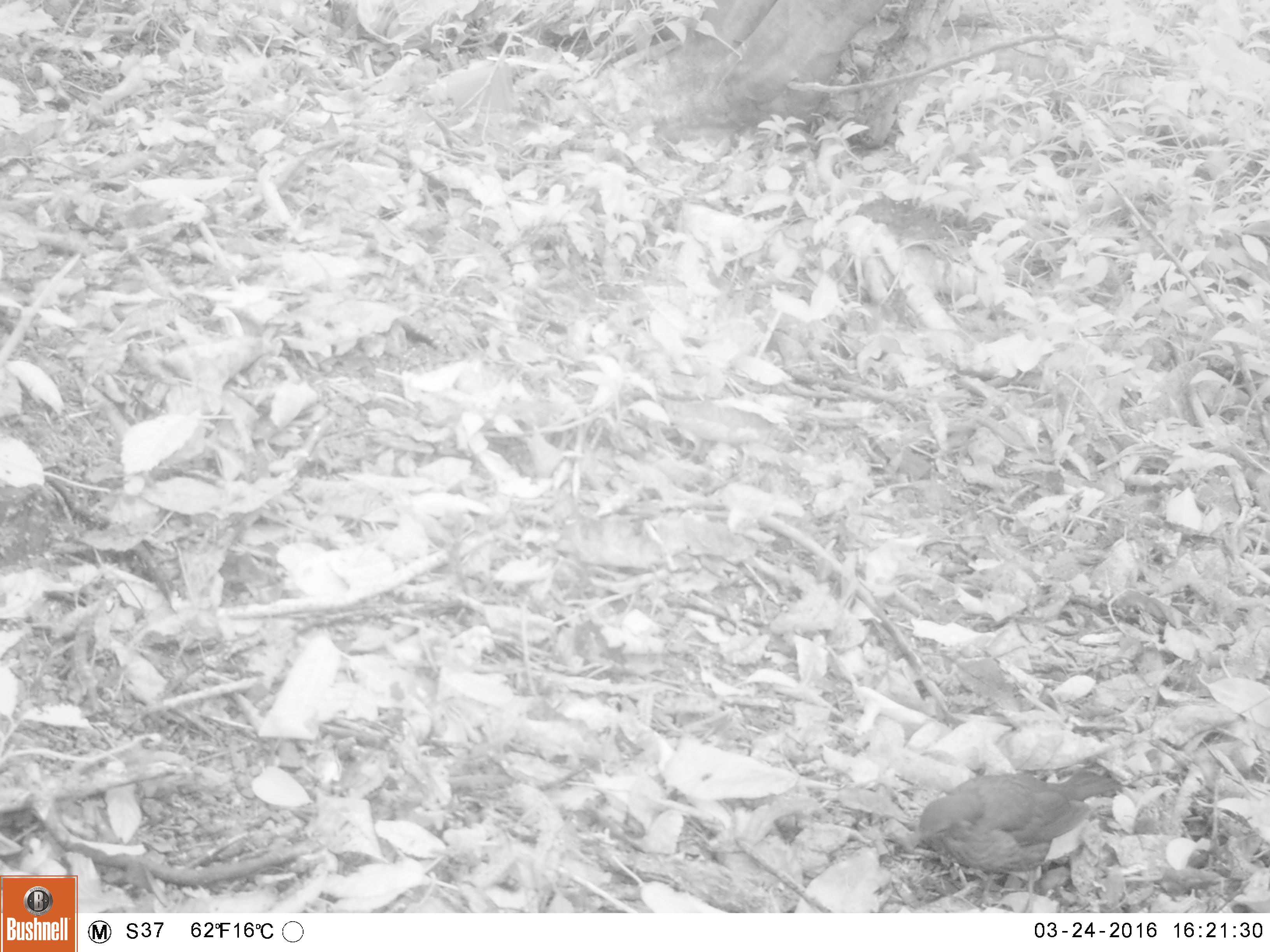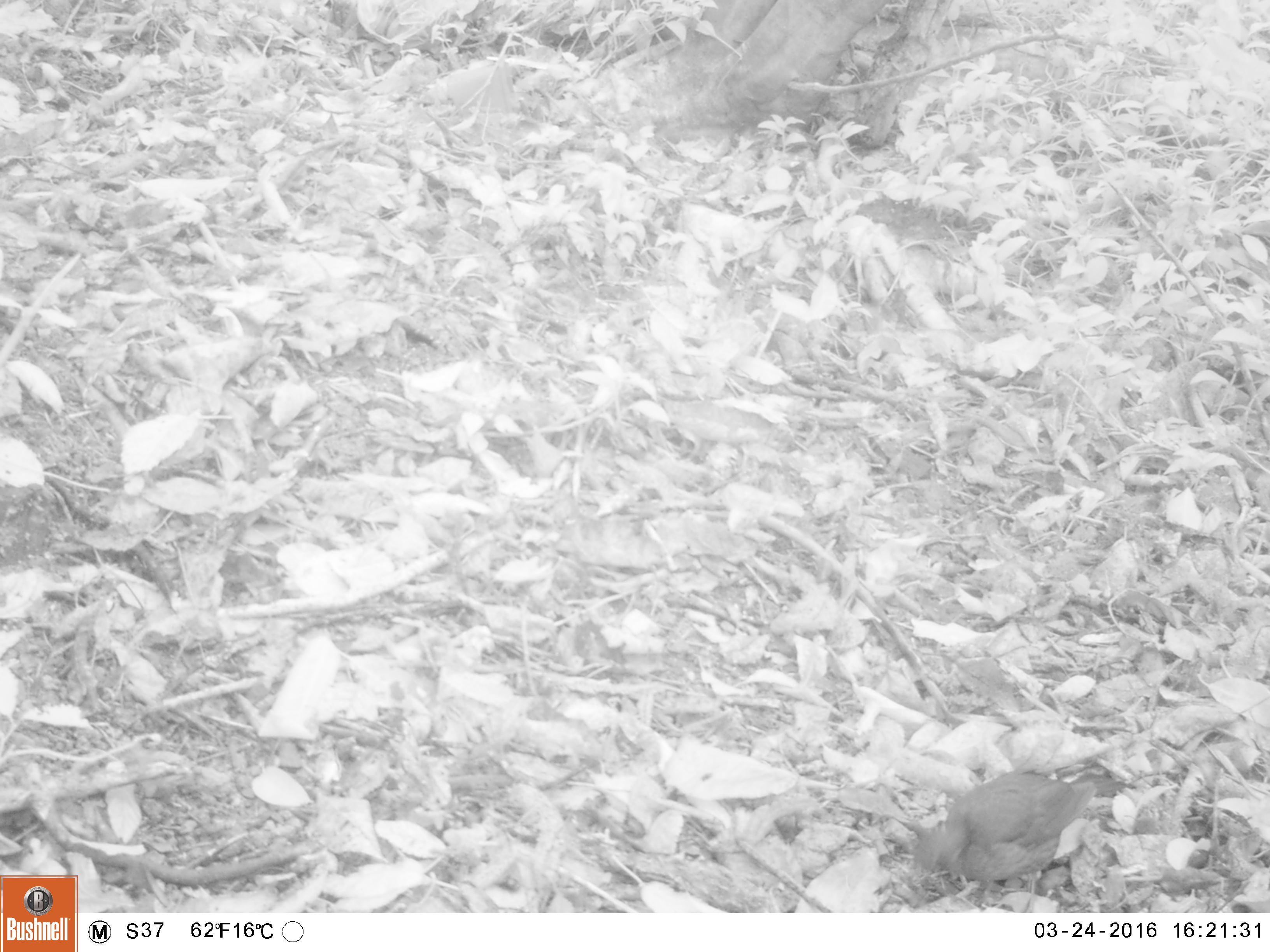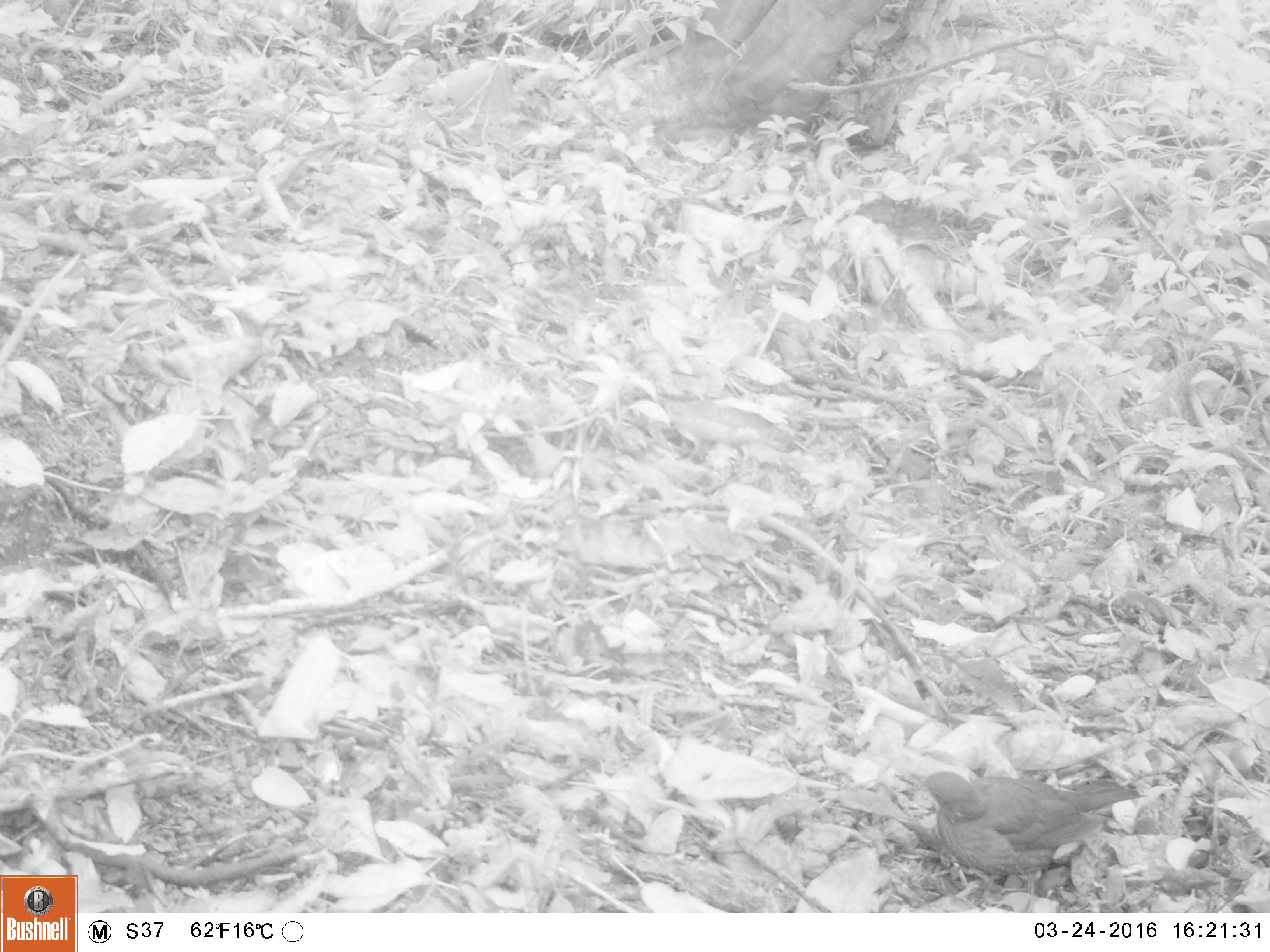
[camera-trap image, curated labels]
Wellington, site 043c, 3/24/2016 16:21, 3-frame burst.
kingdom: Animalia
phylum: Chordata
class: Aves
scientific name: Aves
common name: bird